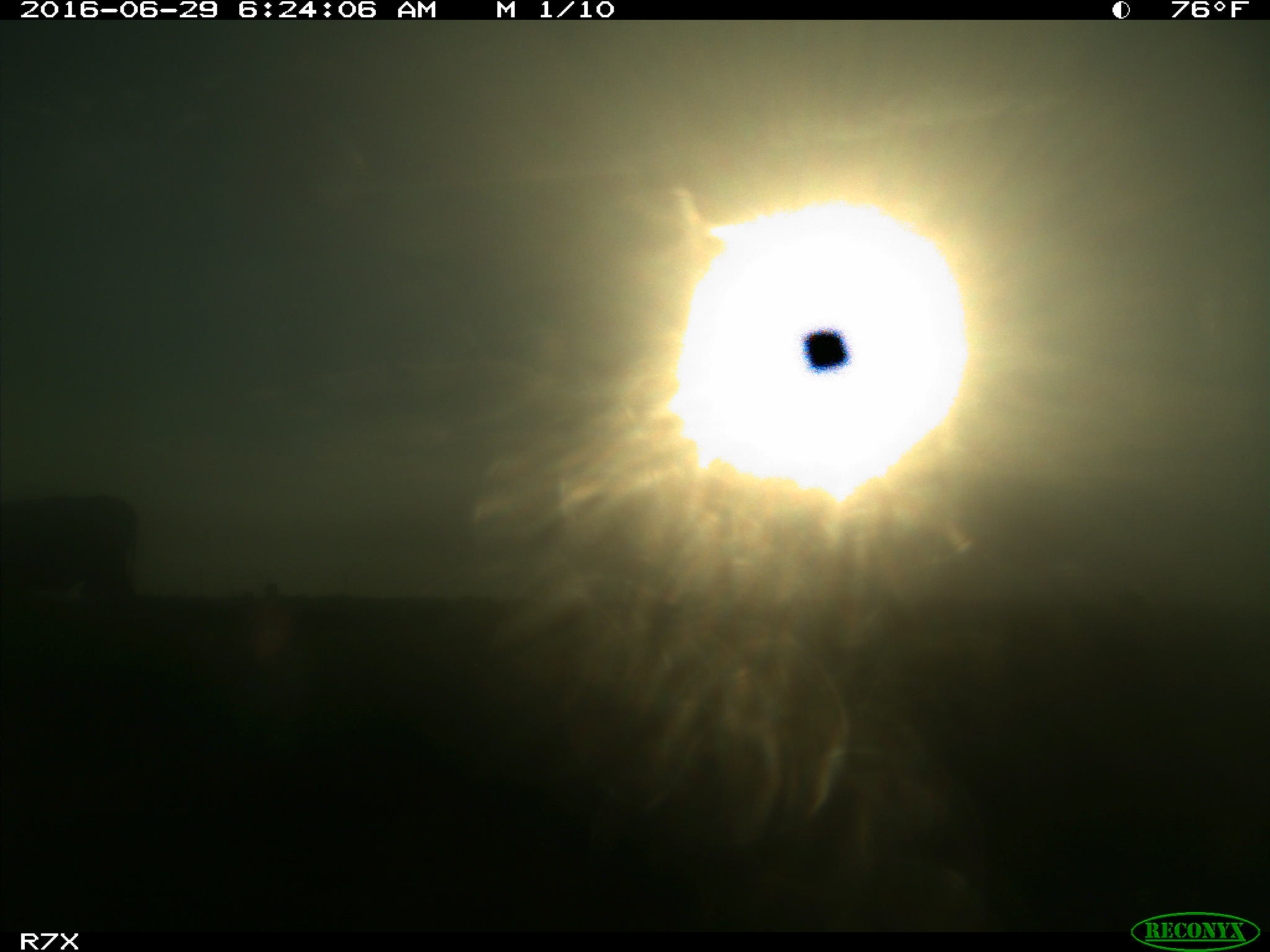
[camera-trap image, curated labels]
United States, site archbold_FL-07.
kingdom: Animalia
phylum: Chordata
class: Mammalia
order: Artiodactyla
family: Bovidae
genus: Bos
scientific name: Bos taurus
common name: domestic cow